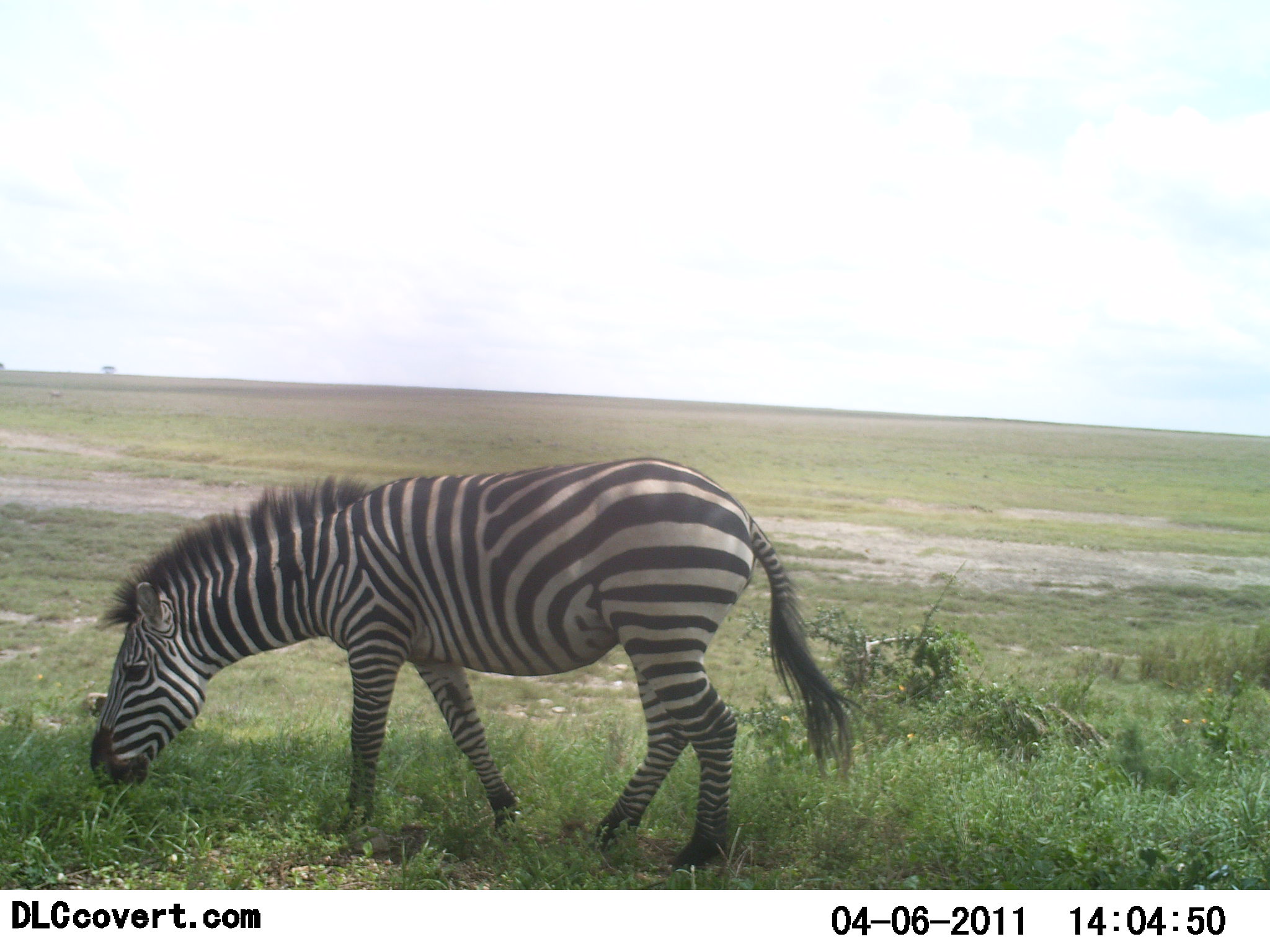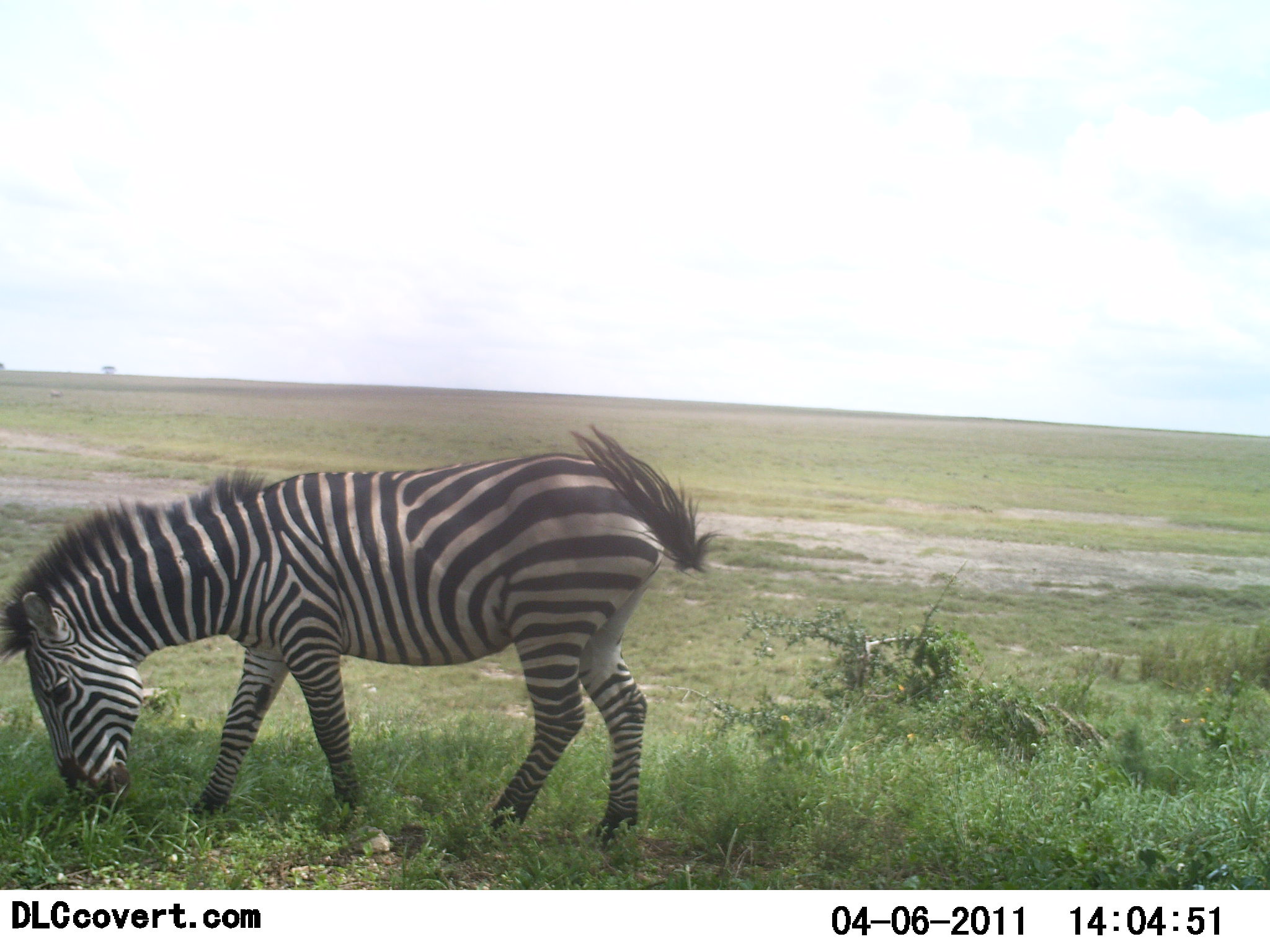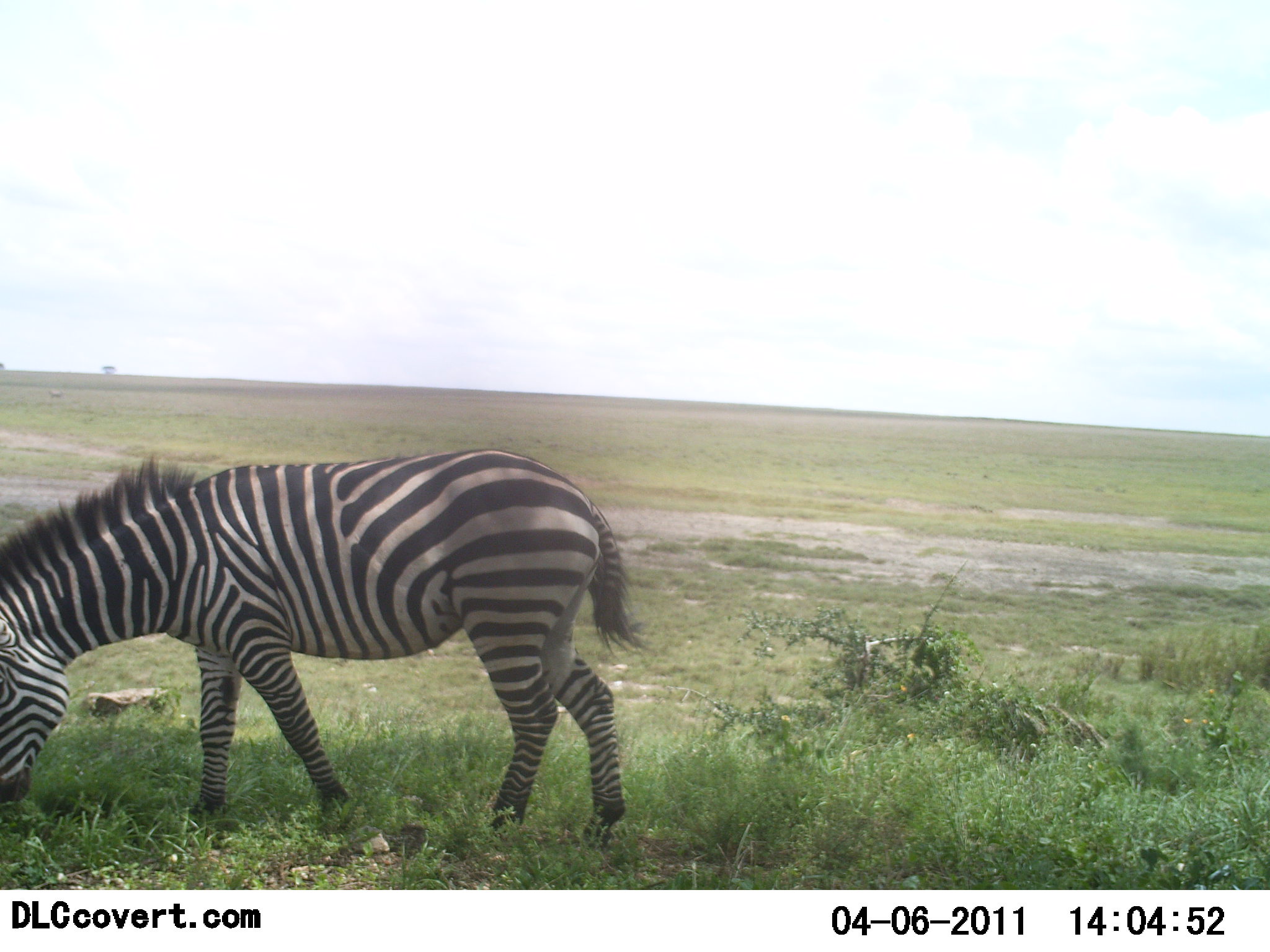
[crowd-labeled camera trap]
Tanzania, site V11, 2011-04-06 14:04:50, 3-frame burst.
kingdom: Animalia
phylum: Chordata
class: Mammalia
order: Perissodactyla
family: Equidae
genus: Equus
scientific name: Equus quagga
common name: plains zebra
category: zebra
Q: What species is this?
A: Zebra (plains zebra) (Equus quagga).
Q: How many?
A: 1.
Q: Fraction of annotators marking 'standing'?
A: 12%.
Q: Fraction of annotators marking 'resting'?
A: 0%.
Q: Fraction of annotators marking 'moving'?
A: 12%.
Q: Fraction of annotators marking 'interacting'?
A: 0%.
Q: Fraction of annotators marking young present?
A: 0%.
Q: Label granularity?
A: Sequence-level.